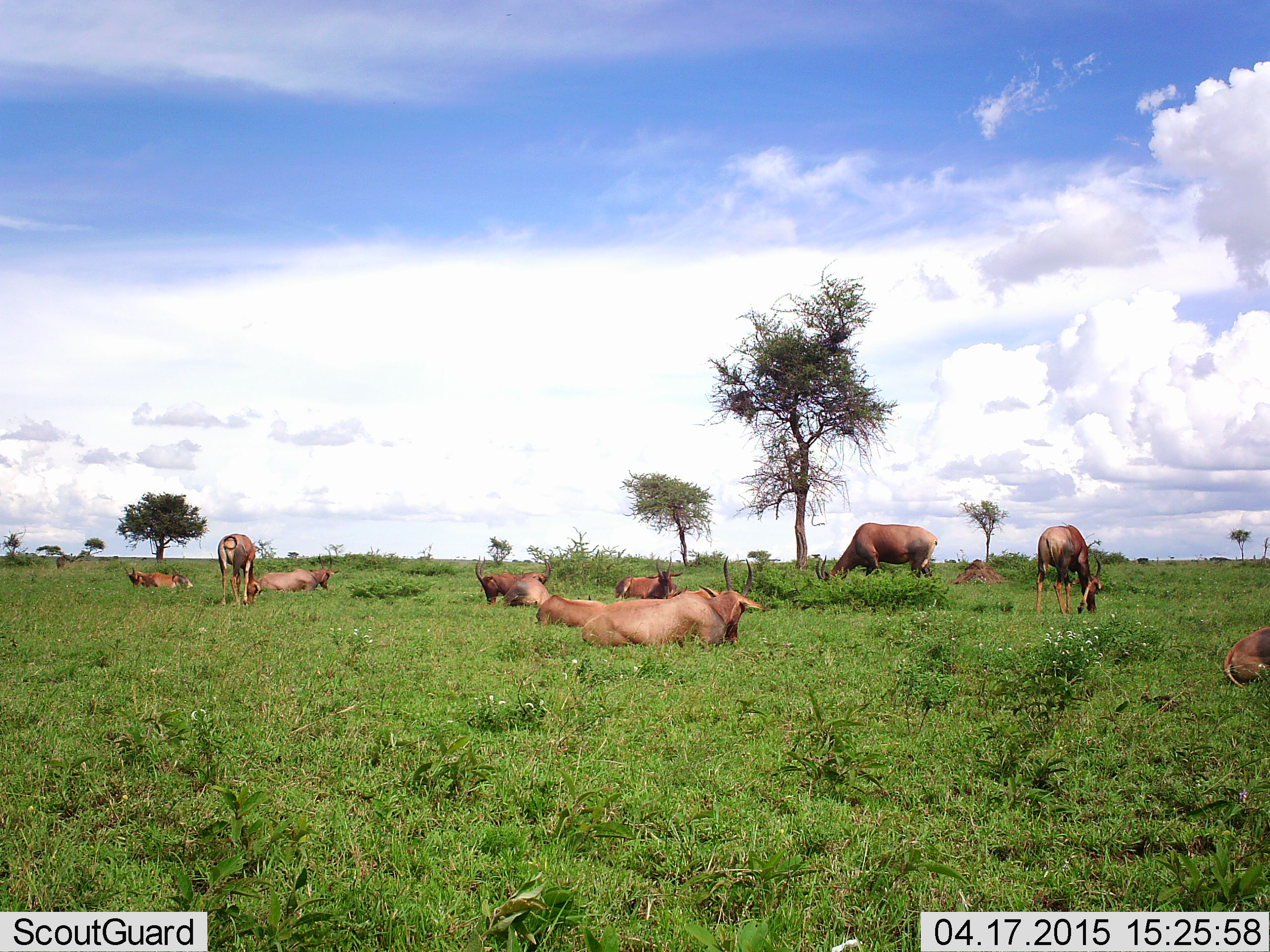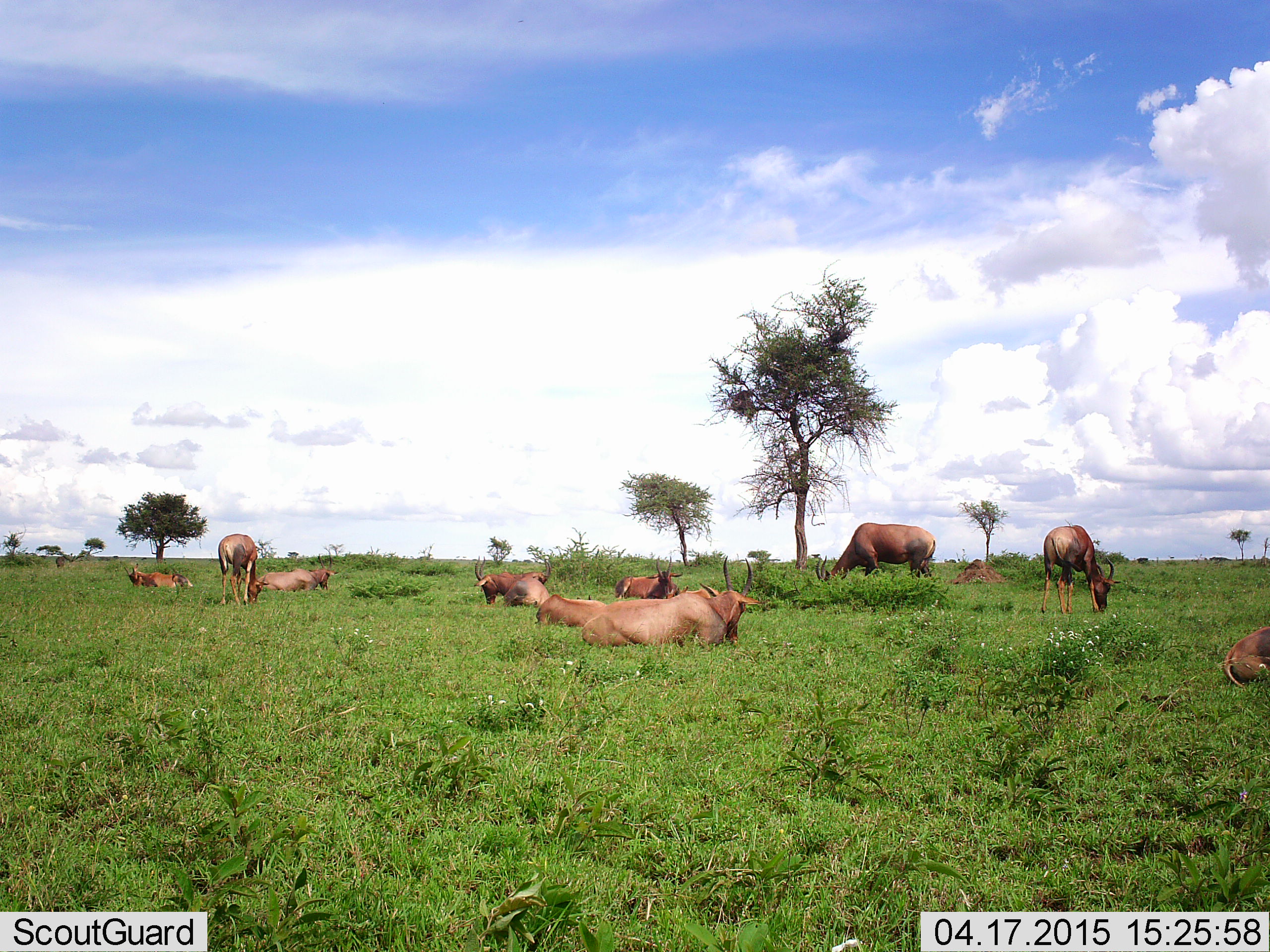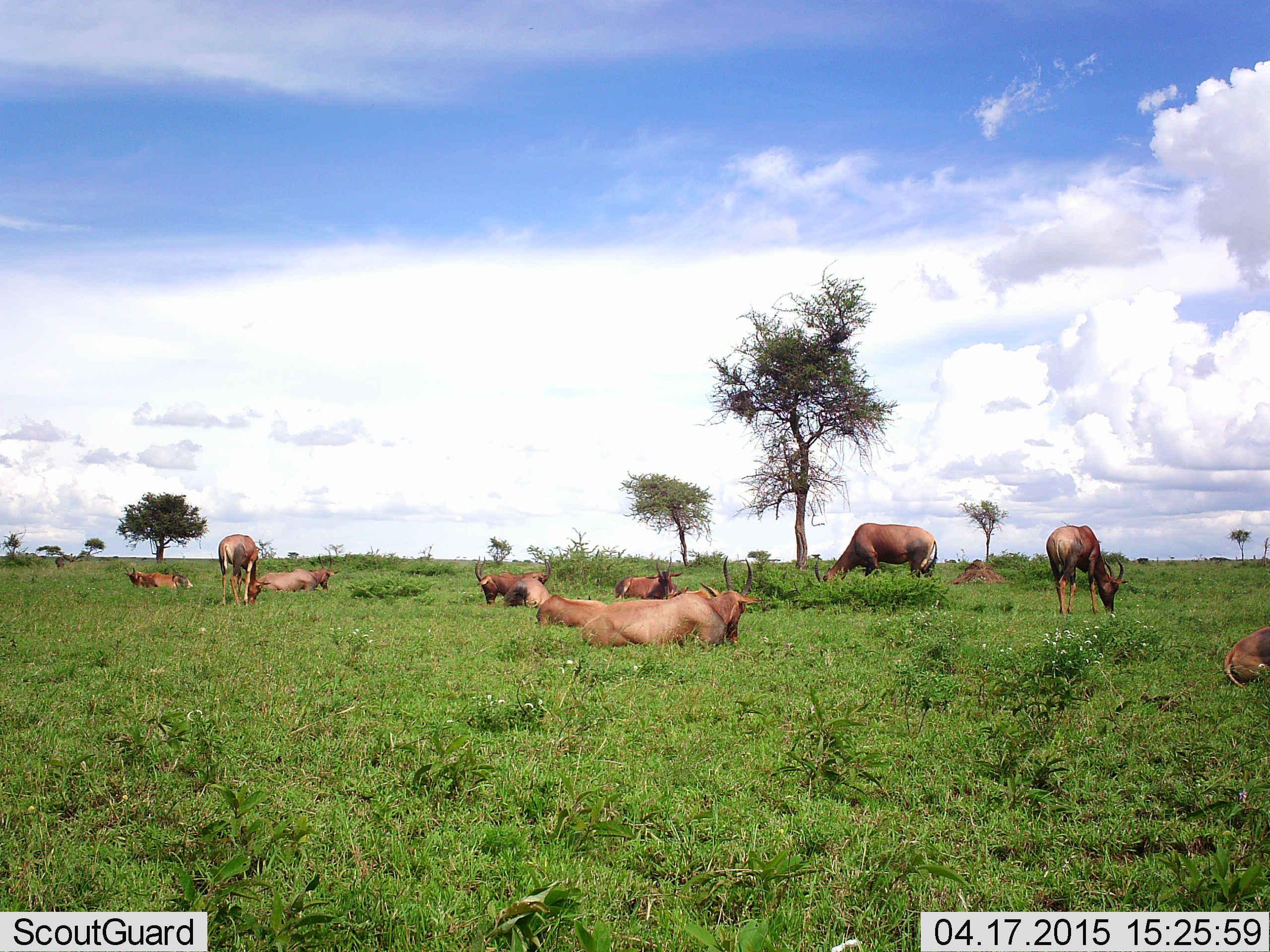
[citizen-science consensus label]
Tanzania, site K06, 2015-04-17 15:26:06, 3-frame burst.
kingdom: Animalia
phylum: Chordata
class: Mammalia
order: Artiodactyla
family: Bovidae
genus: Damaliscus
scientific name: Damaliscus lunatus jimela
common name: topi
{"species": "topi (Damaliscus lunatus jimela)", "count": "11-50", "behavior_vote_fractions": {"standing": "30%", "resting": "100%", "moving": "0%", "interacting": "0%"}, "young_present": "10%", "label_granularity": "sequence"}